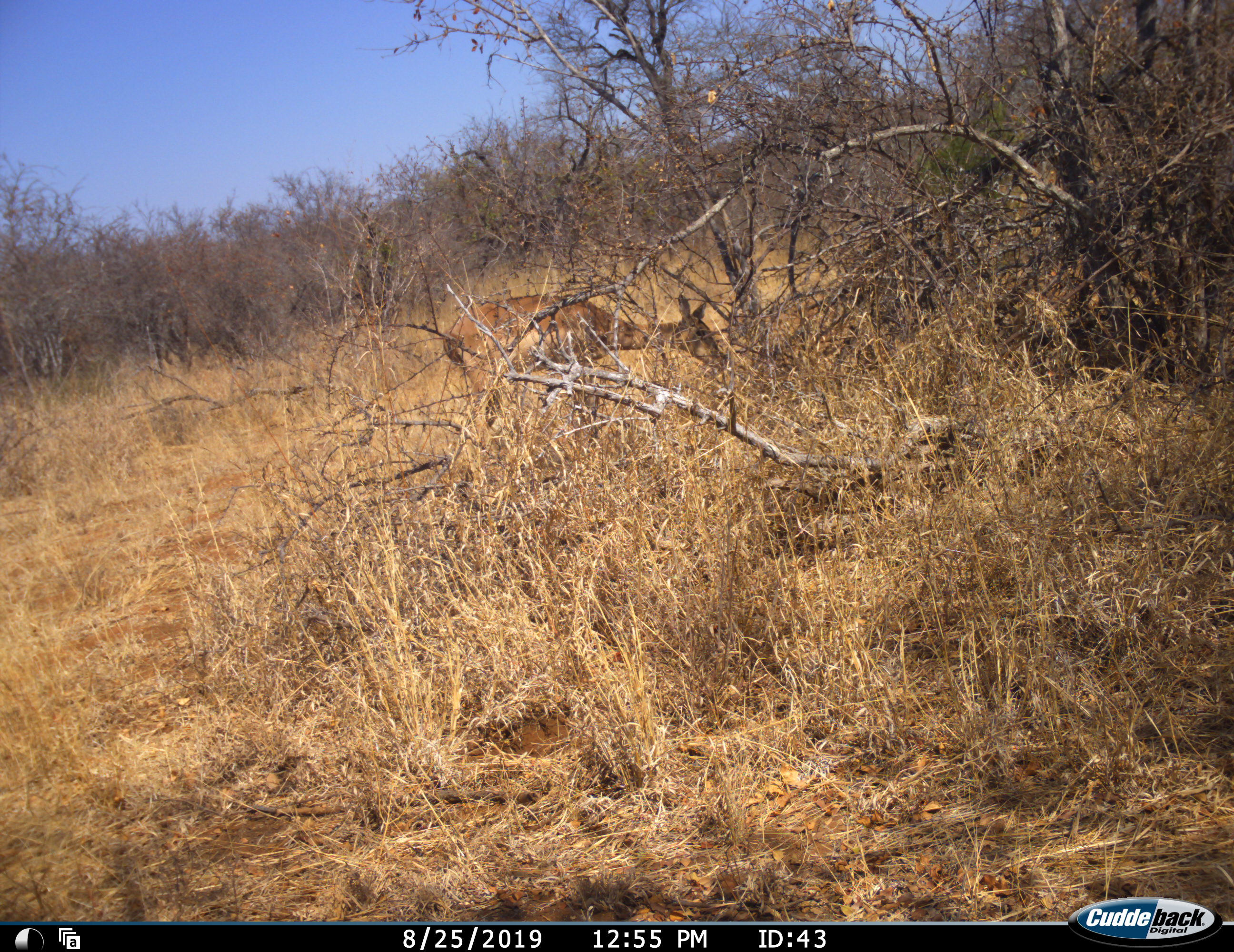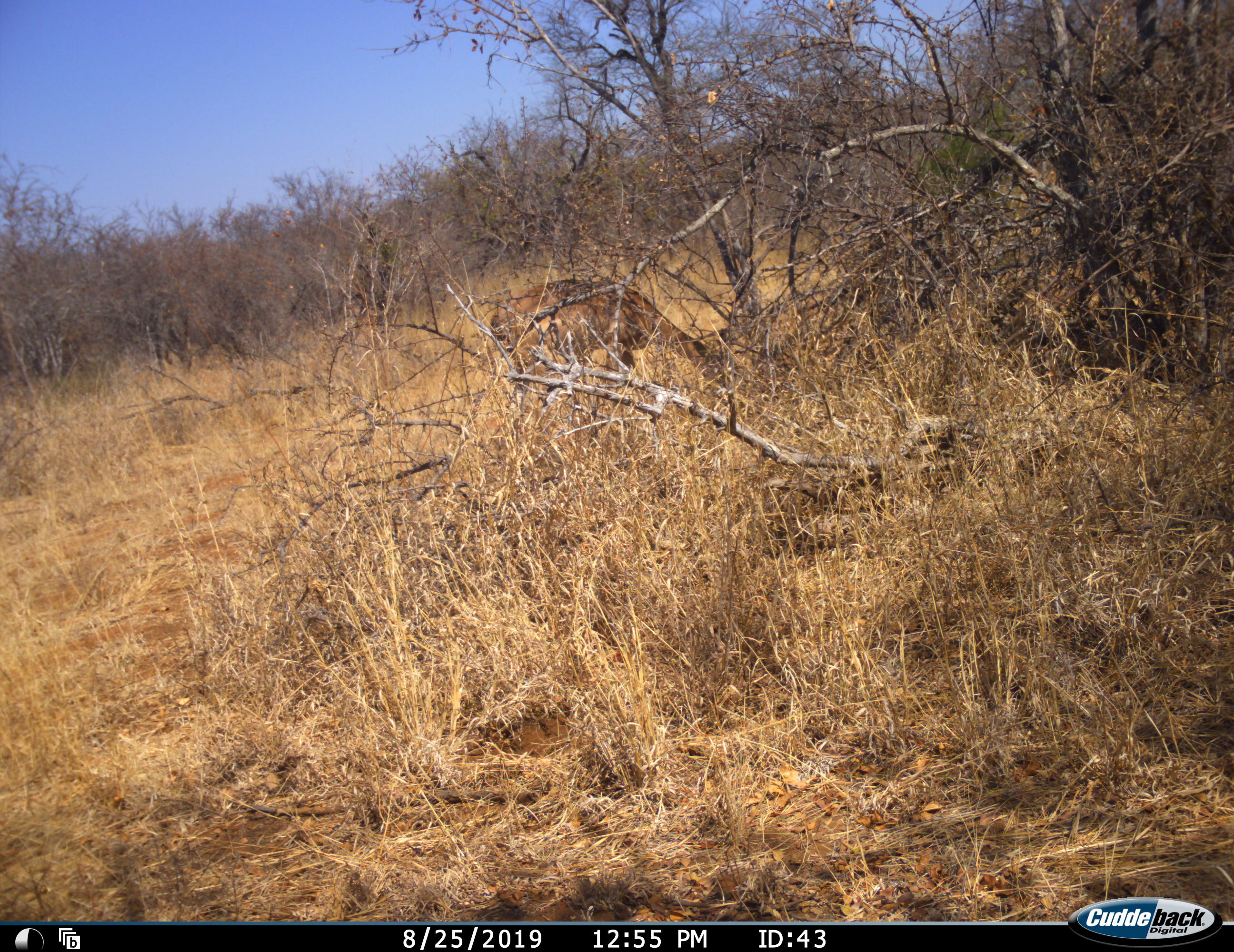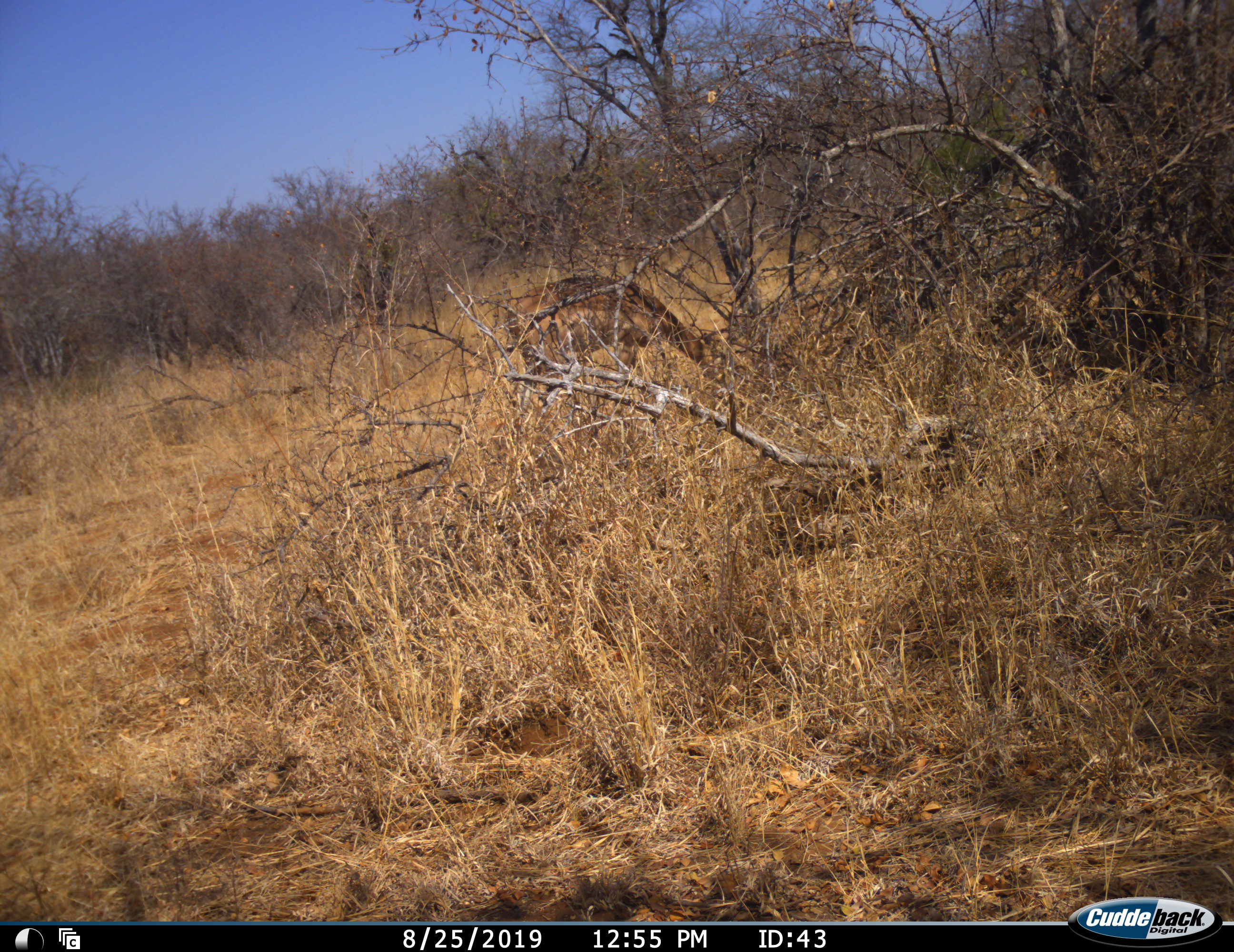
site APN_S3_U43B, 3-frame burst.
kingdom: Animalia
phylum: Chordata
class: Mammalia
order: Artiodactyla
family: Bovidae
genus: Aepyceros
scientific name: Aepyceros melampus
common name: impala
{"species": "impala (Aepyceros melampus)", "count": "1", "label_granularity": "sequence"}